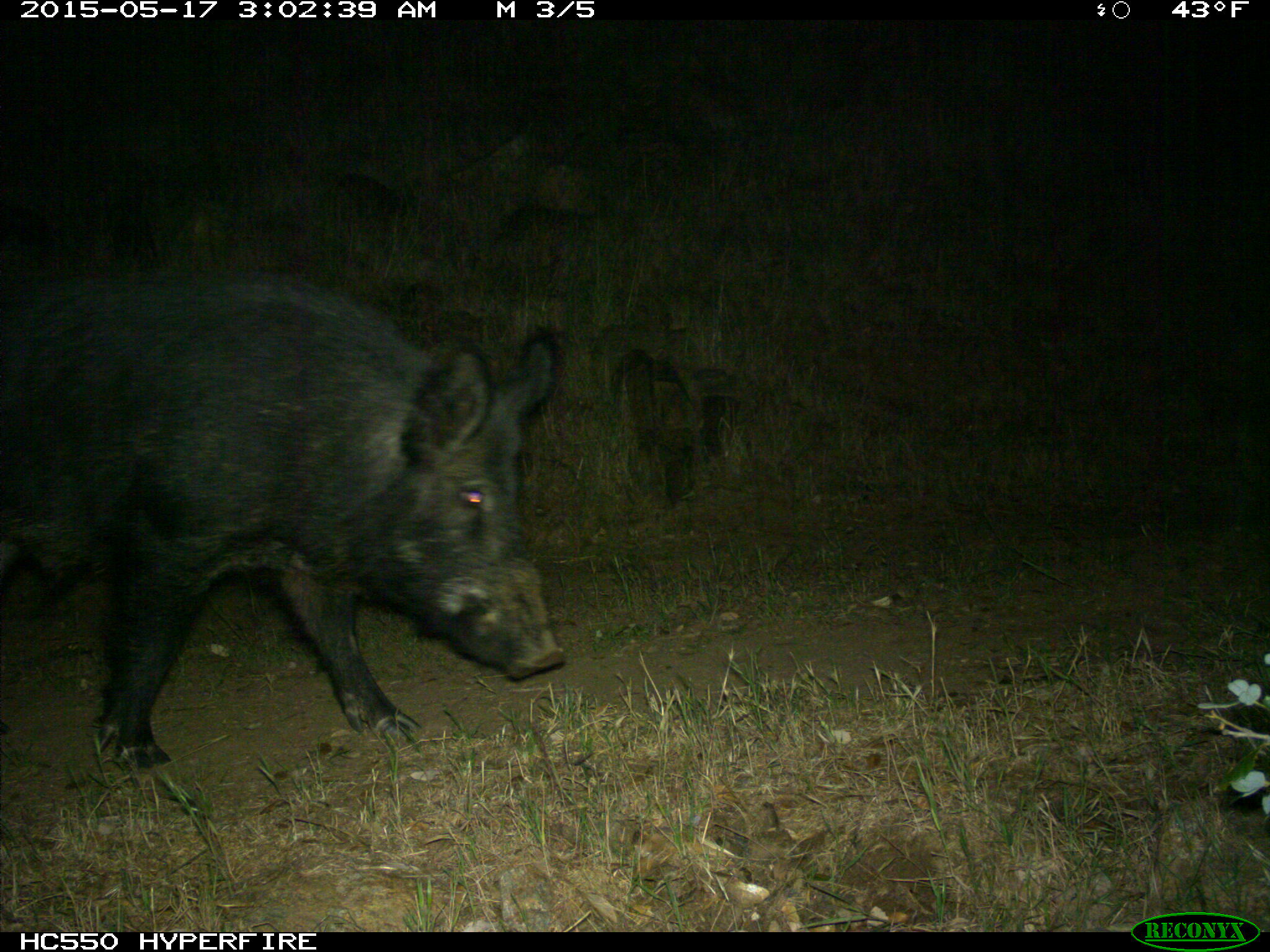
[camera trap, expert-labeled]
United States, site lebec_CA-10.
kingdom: Animalia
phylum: Chordata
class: Mammalia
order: Artiodactyla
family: Suidae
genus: Sus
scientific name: Sus scrofa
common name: wild boar